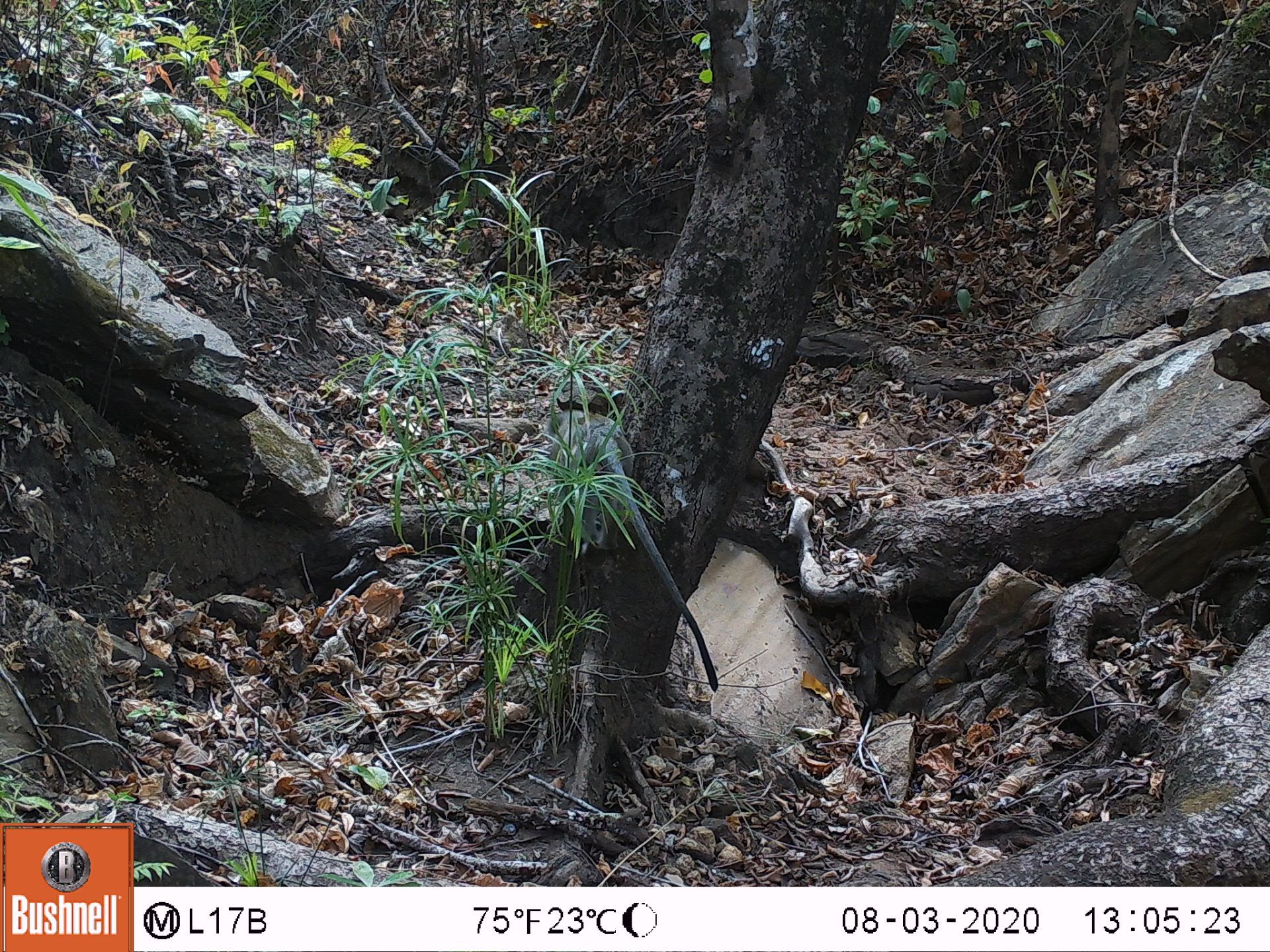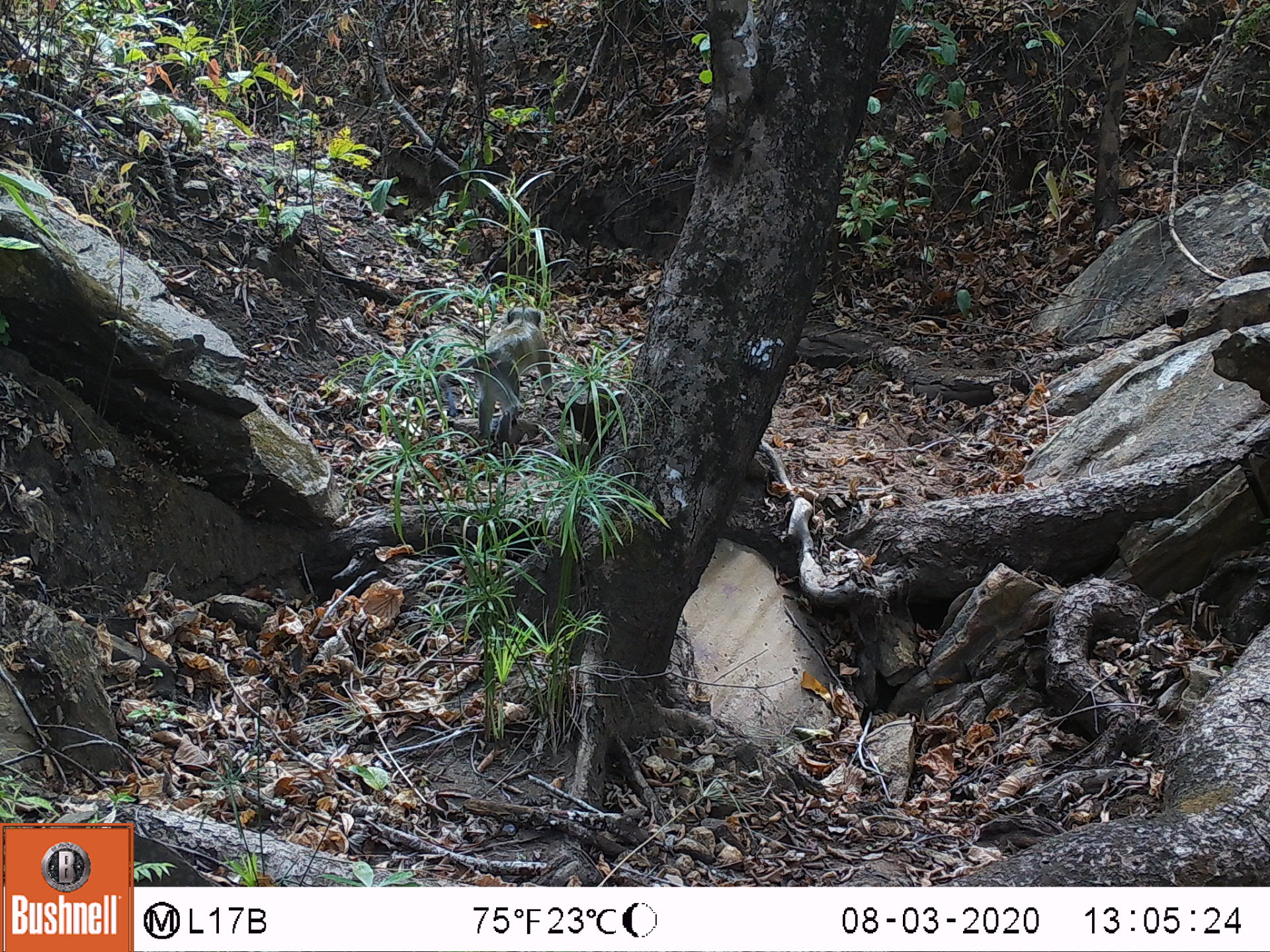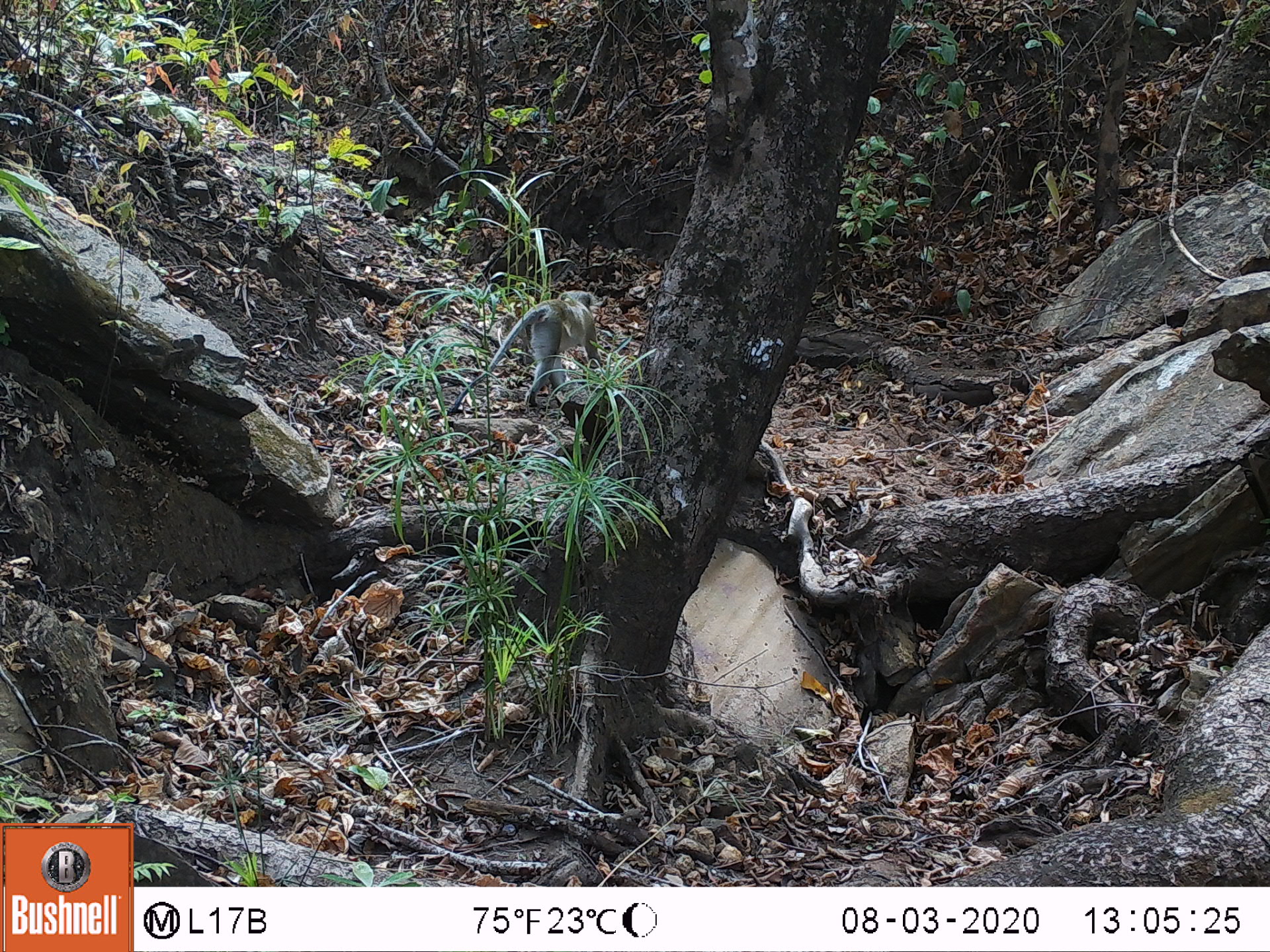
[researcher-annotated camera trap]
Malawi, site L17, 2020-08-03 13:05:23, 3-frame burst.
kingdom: Animalia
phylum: Chordata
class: Mammalia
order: Primates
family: Cercopithecidae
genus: Chlorocebus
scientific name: Chlorocebus pygerythrus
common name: vervet monkey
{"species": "vervet monkey (Chlorocebus pygerythrus)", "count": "1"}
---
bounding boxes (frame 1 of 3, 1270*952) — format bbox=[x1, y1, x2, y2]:
vervet monkey: bbox=[551, 394, 723, 691]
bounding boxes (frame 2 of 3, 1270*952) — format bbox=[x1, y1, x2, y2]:
vervet monkey: bbox=[438, 301, 556, 436]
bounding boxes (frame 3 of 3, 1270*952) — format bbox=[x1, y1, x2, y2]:
vervet monkey: bbox=[443, 293, 595, 421]